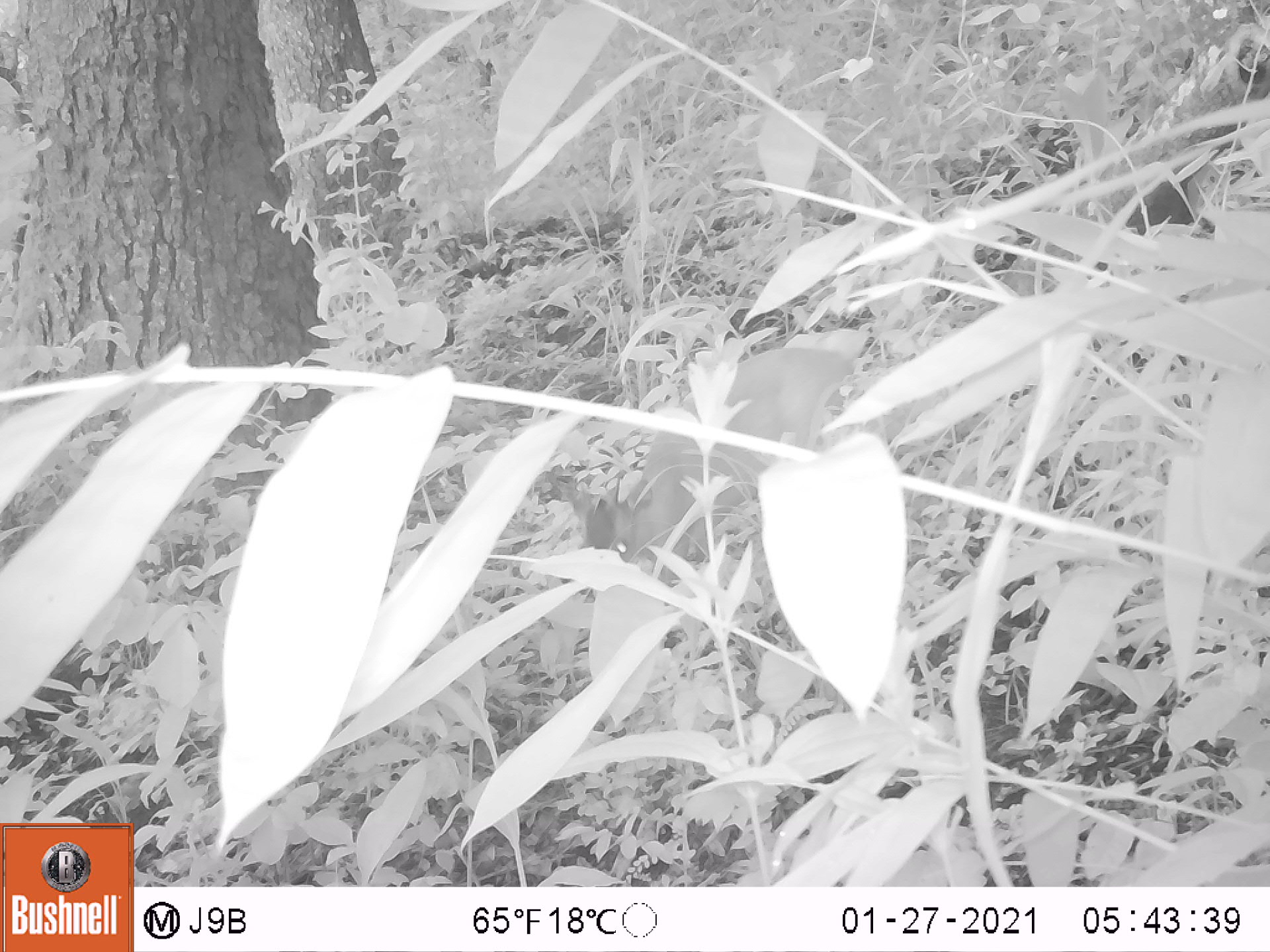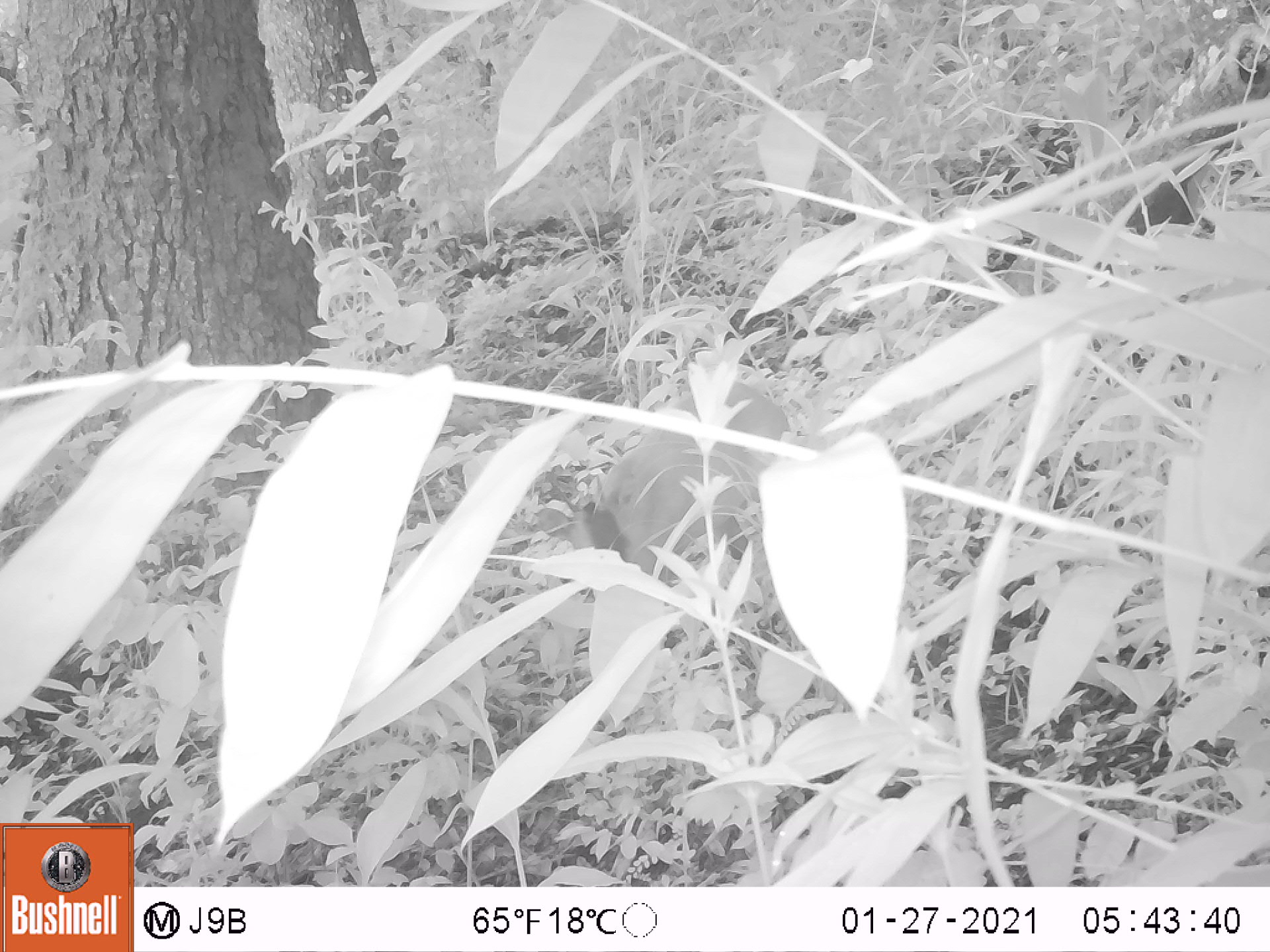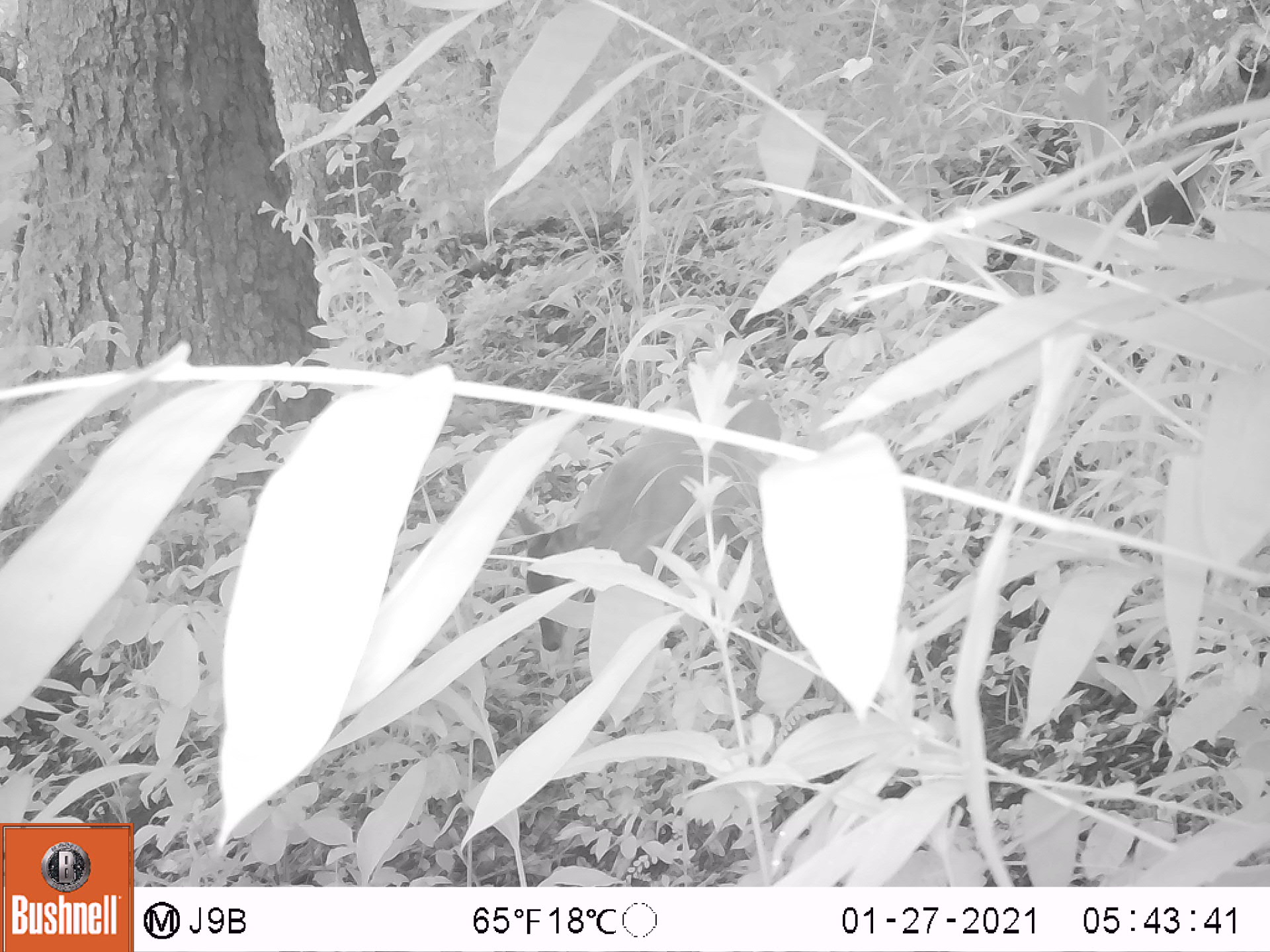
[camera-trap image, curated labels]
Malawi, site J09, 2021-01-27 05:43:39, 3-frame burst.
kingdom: Animalia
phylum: Chordata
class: Mammalia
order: Artiodactyla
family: Bovidae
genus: Cephalophorus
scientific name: Cephalophorus natalensis natalensis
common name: red duiker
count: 1